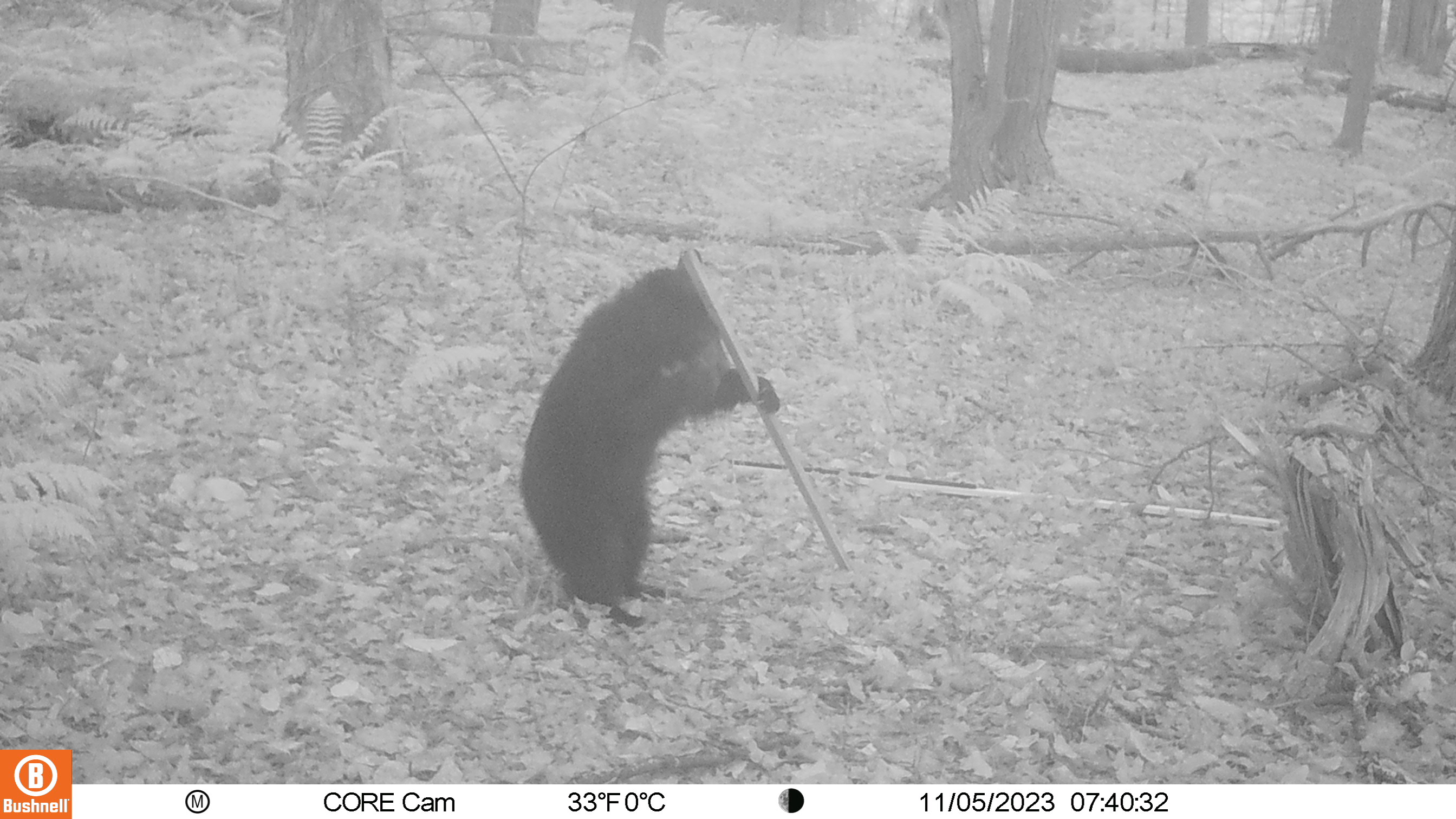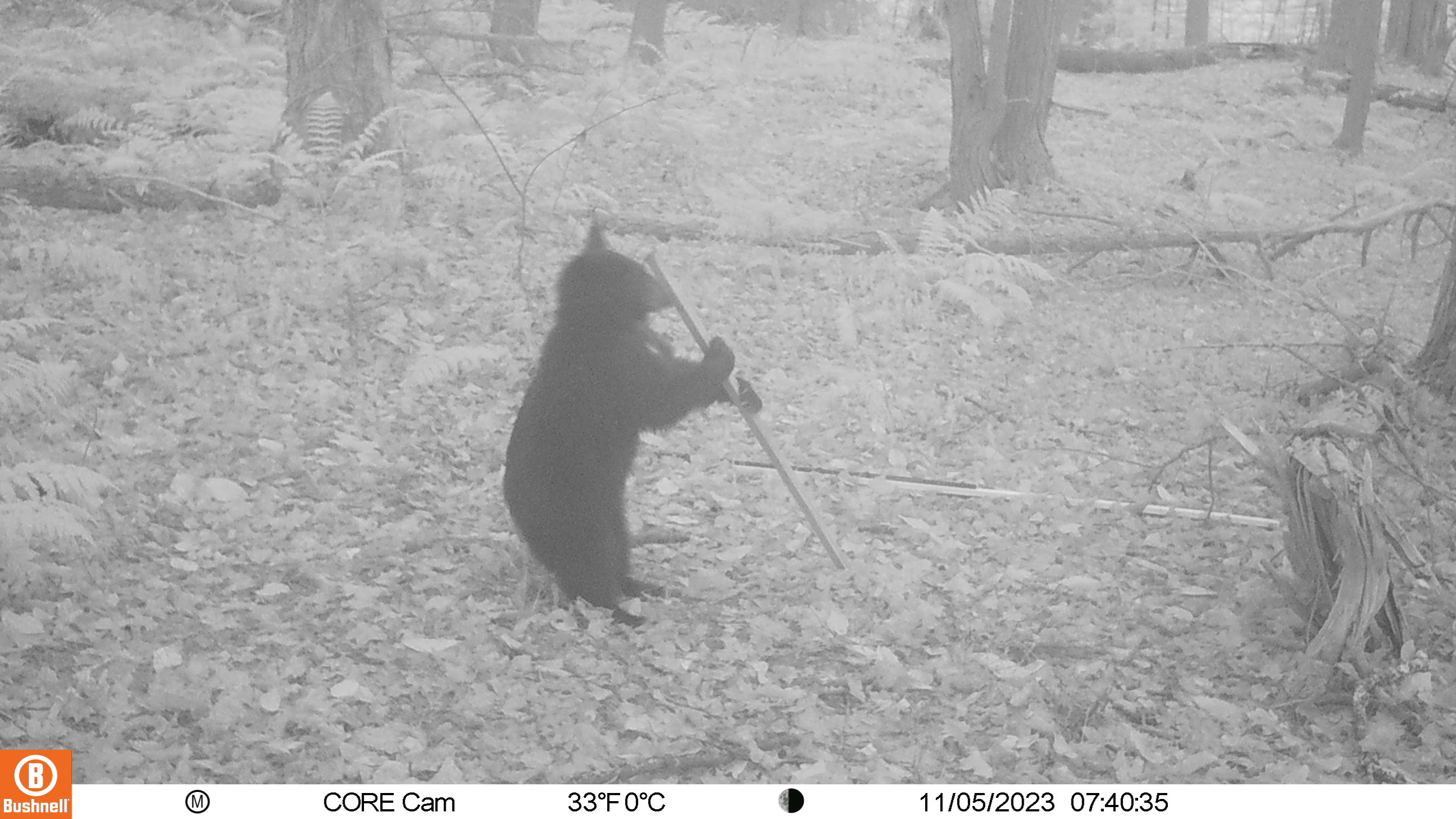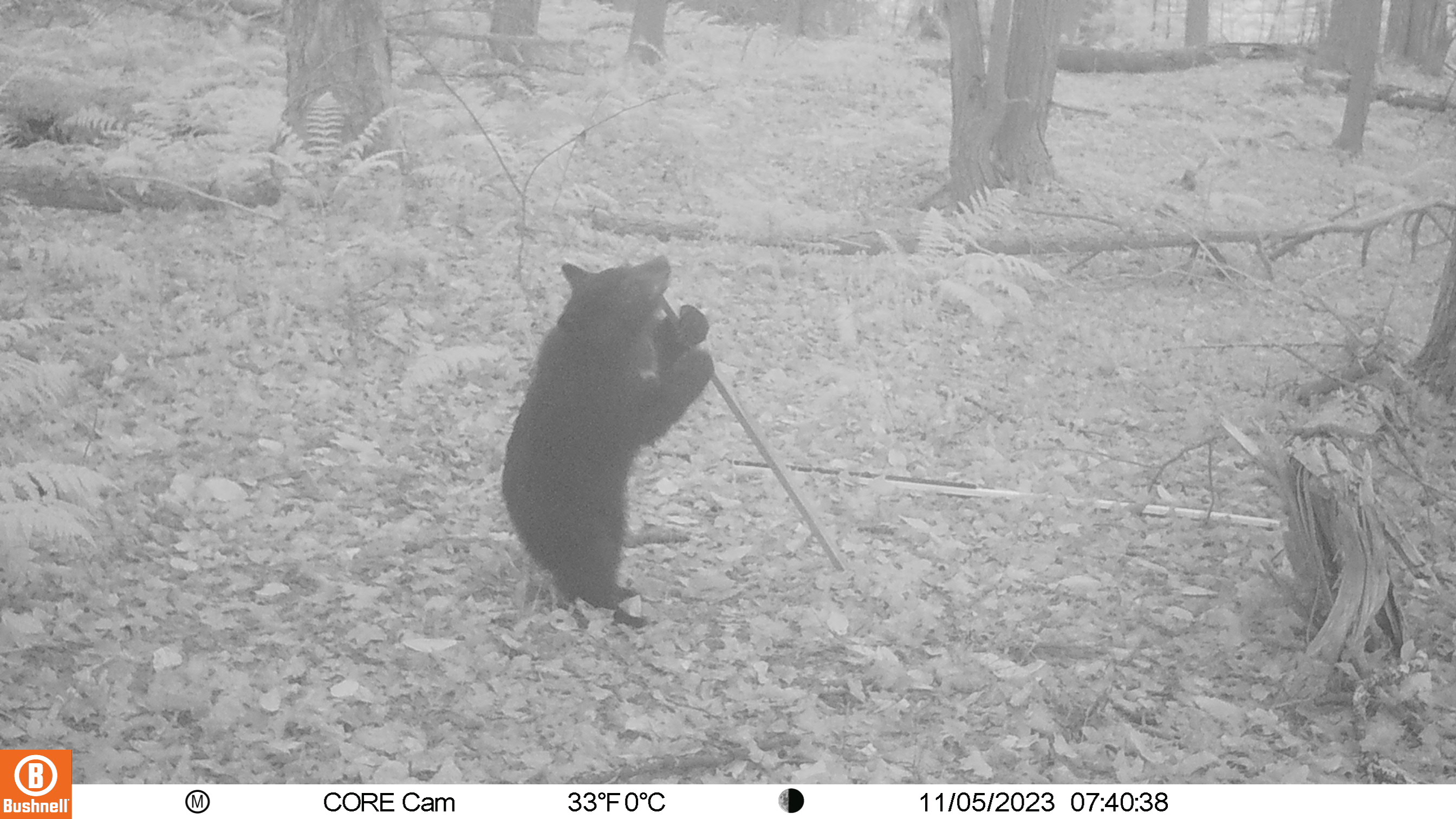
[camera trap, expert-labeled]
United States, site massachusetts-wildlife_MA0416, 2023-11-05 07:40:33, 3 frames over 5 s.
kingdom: Animalia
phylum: Chordata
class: Mammalia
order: Carnivora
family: Ursidae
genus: Ursus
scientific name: Ursus americanus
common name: black bear